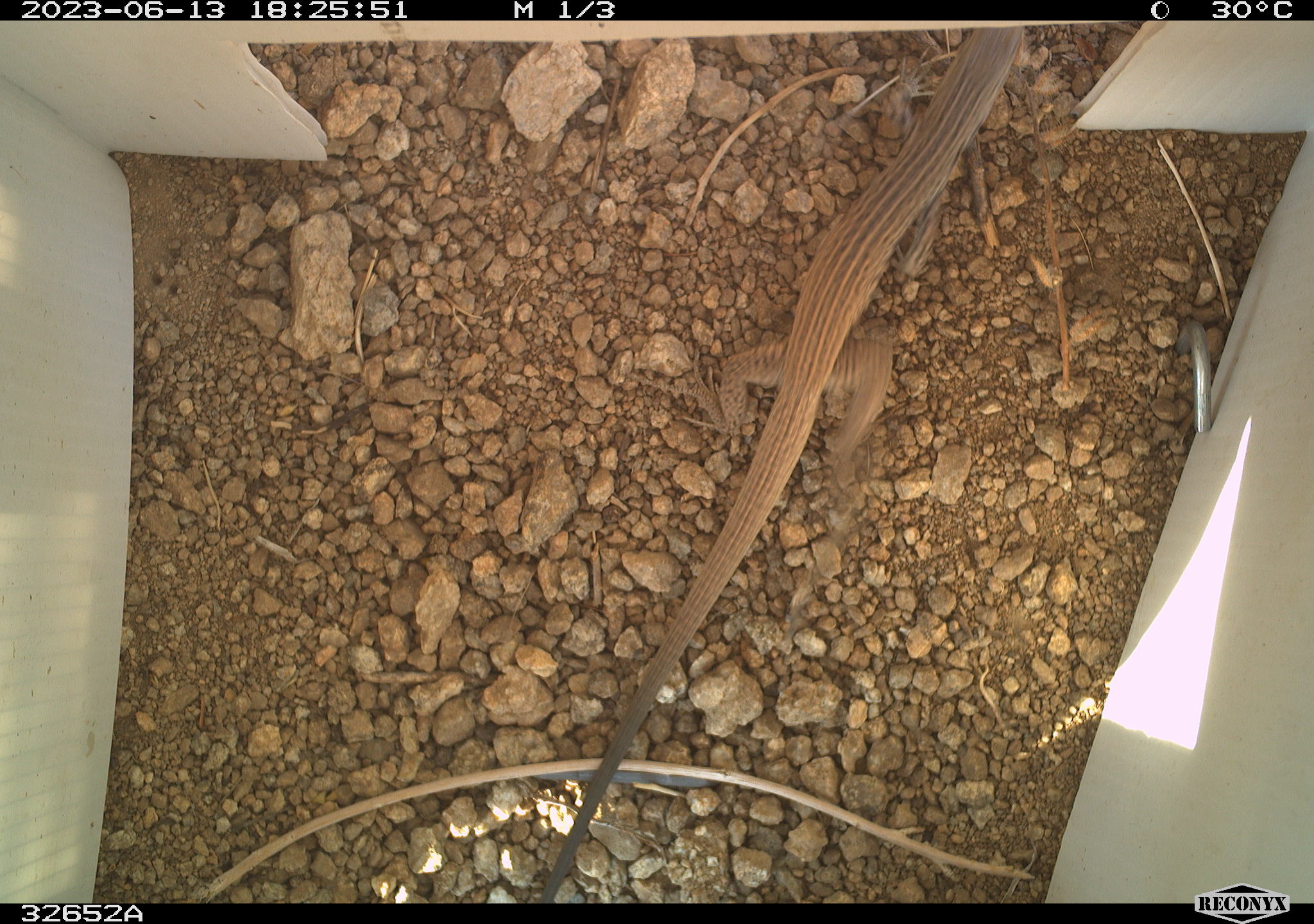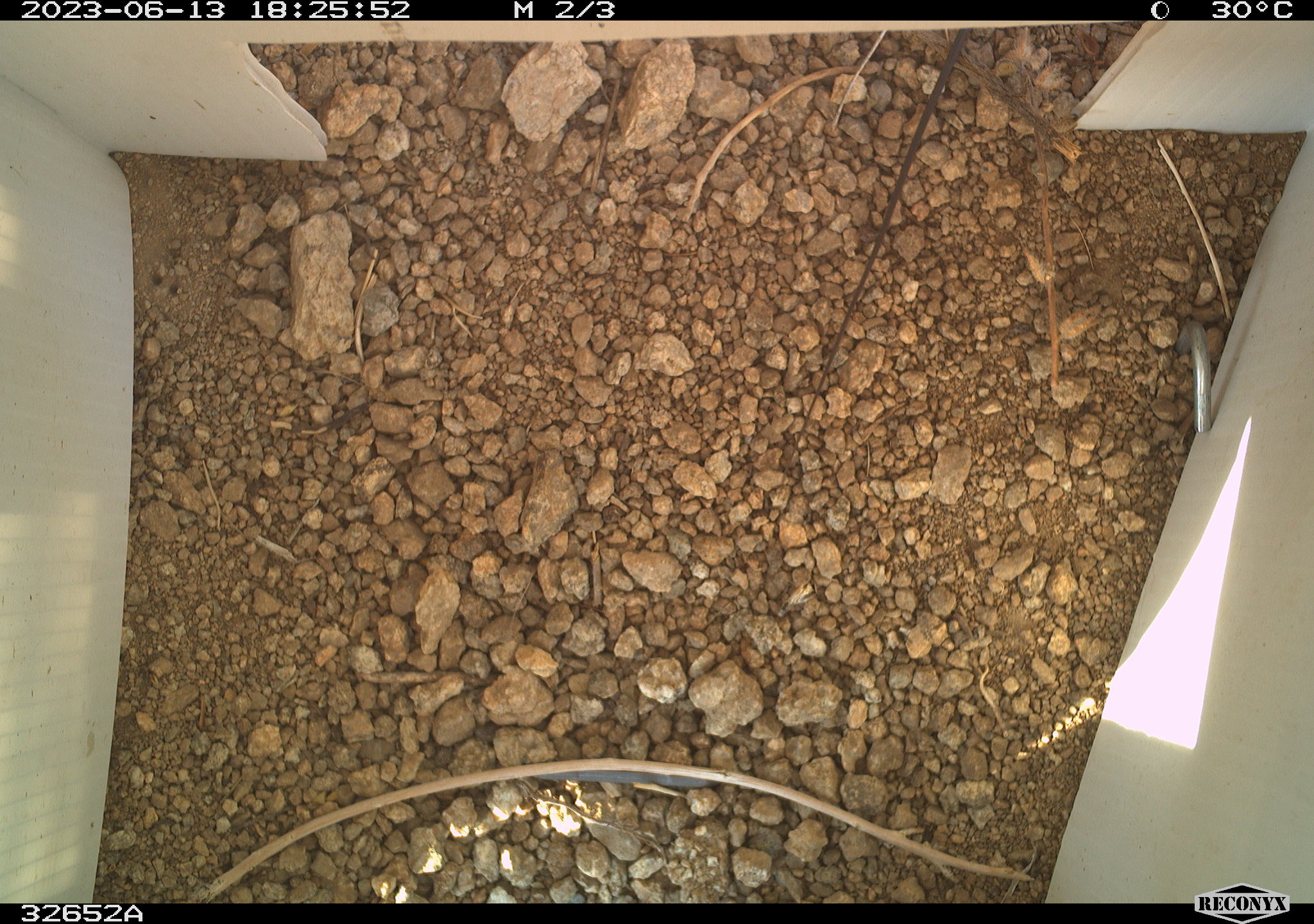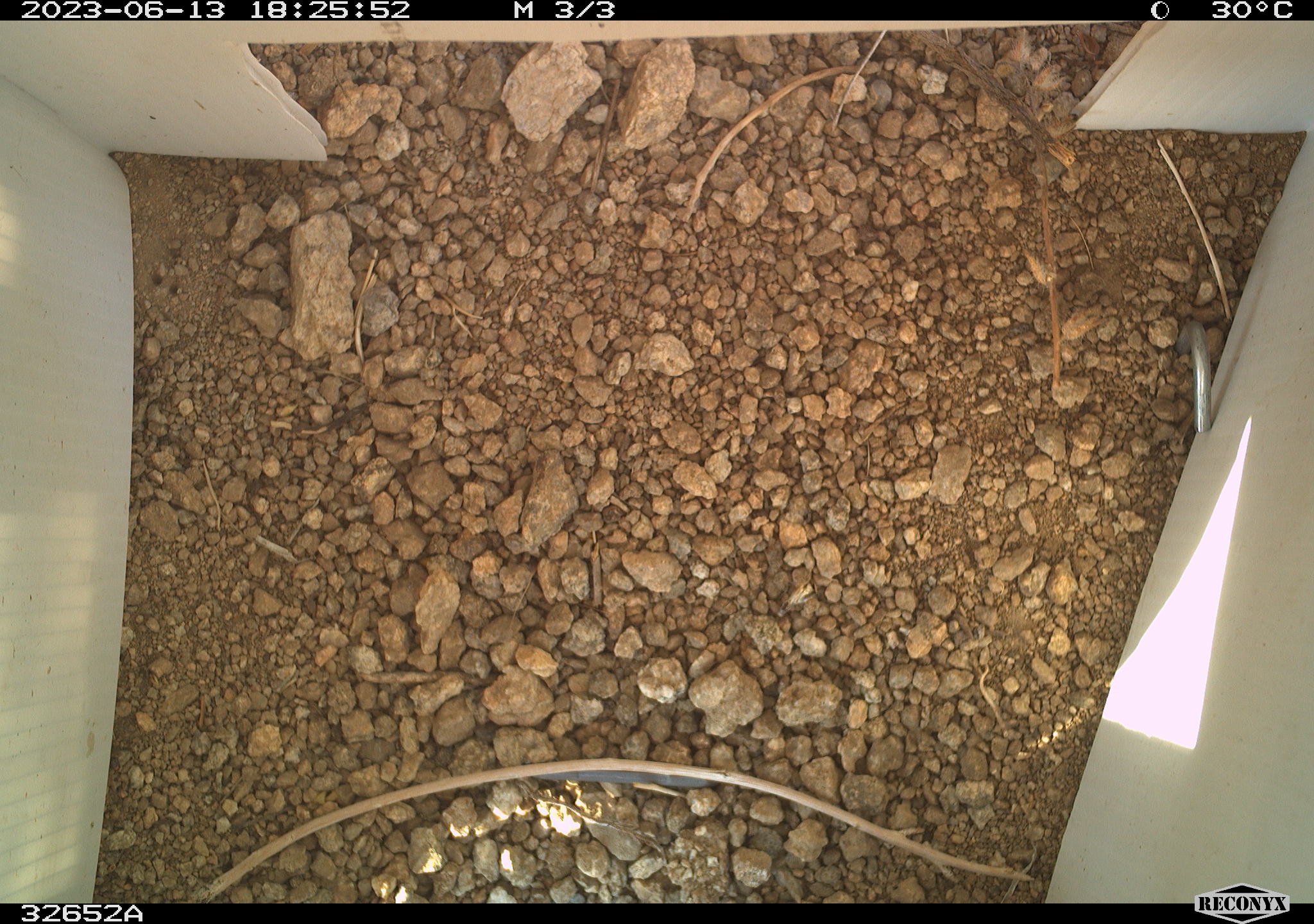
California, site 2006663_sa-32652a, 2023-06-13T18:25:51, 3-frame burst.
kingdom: Animalia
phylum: Chordata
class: Reptilia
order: Squamata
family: Teiidae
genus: Aspidoscelis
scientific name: Aspidoscelis tigris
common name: western whiptail